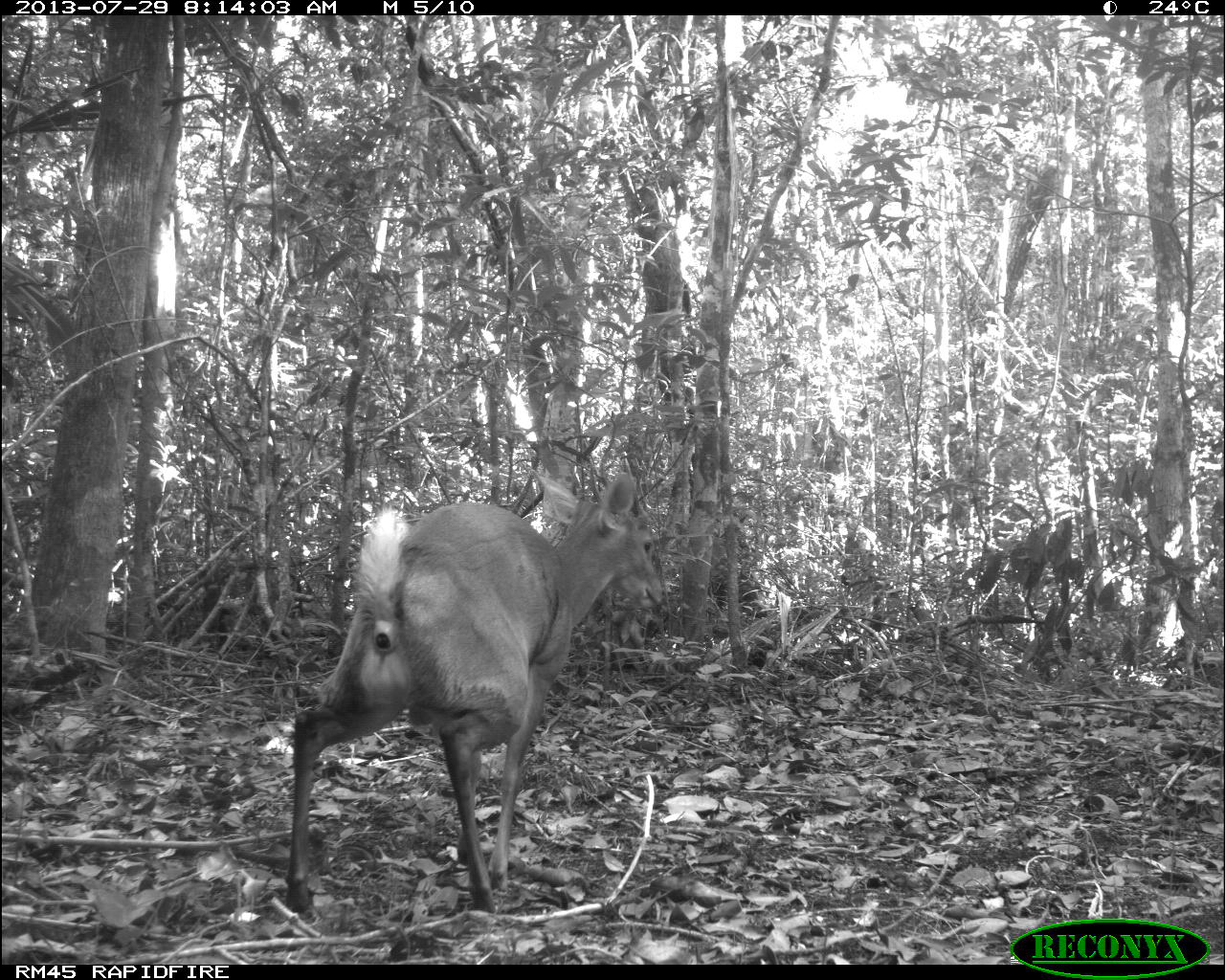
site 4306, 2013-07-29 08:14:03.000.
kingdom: Animalia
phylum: Chordata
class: Mammalia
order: Artiodactyla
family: Cervidae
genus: Mazama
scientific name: Mazama temama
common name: central american red brocket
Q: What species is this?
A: Mazama temama (central american red brocket).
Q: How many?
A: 1.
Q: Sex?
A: Male.